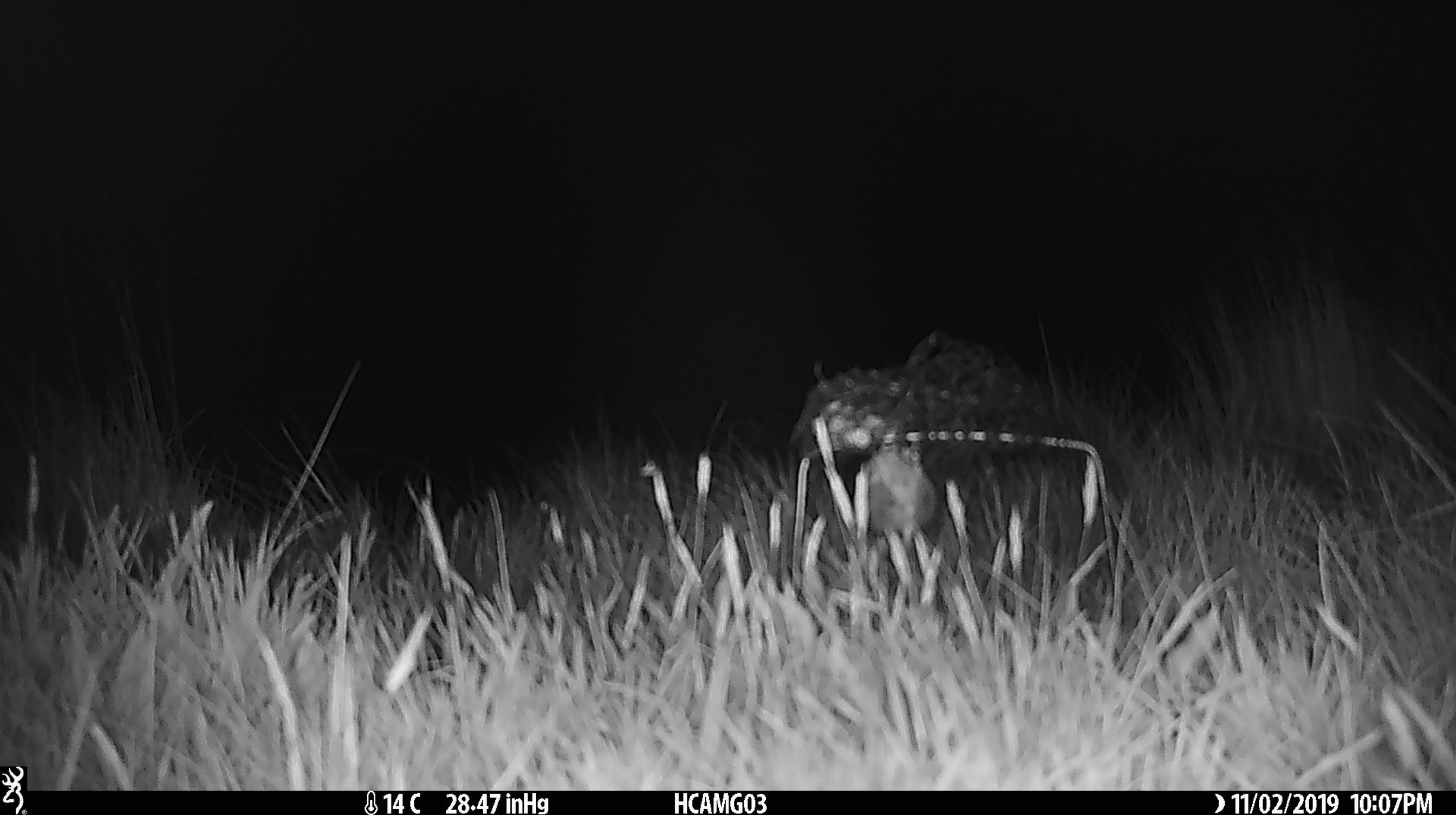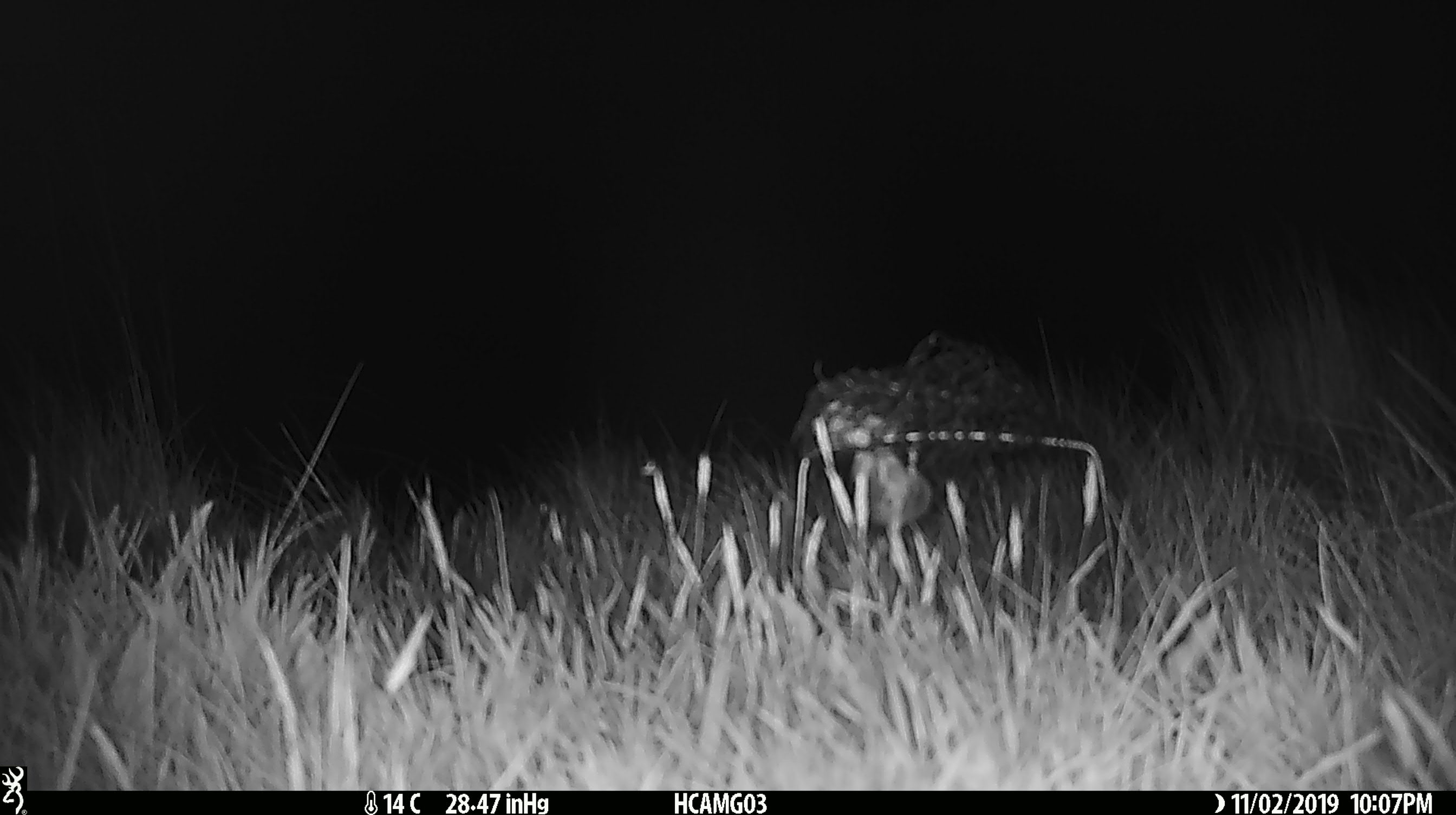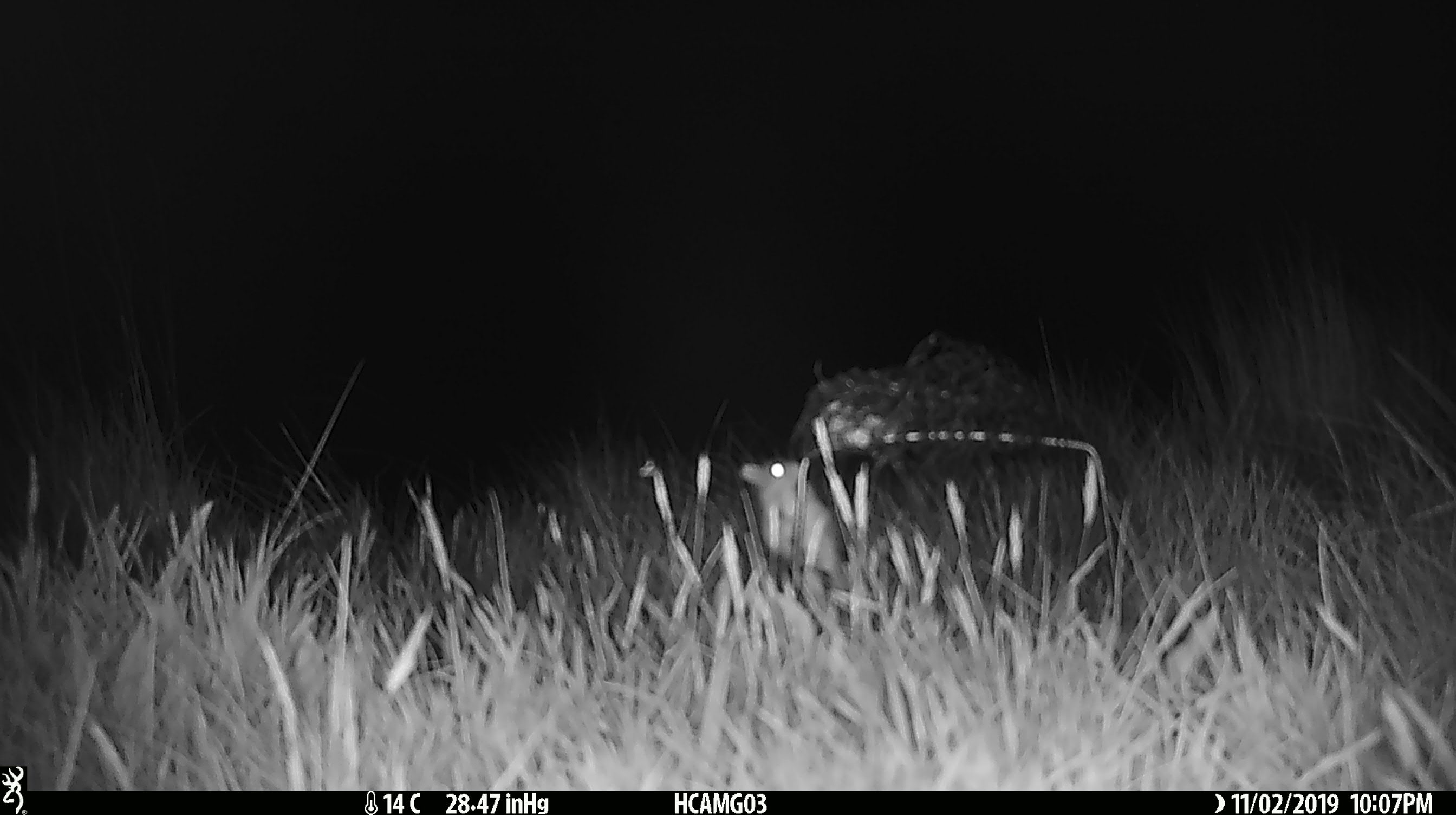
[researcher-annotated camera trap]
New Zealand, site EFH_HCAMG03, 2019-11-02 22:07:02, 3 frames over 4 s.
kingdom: Animalia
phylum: Chordata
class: Mammalia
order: Rodentia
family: Muridae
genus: Mus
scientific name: Mus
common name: mouse